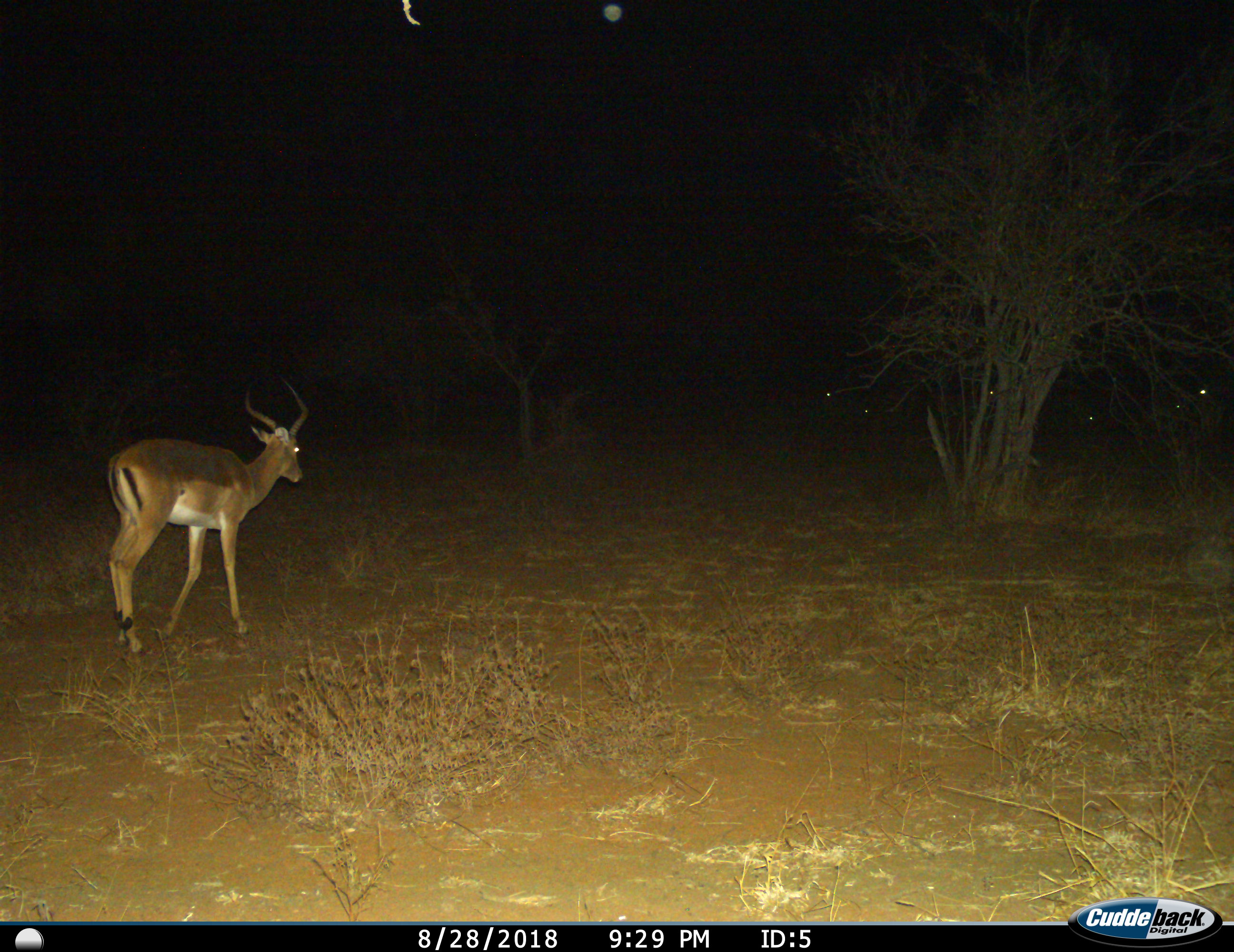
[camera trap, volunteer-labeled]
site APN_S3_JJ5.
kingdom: Animalia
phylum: Chordata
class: Mammalia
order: Artiodactyla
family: Bovidae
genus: Aepyceros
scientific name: Aepyceros melampus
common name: impala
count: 1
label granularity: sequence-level